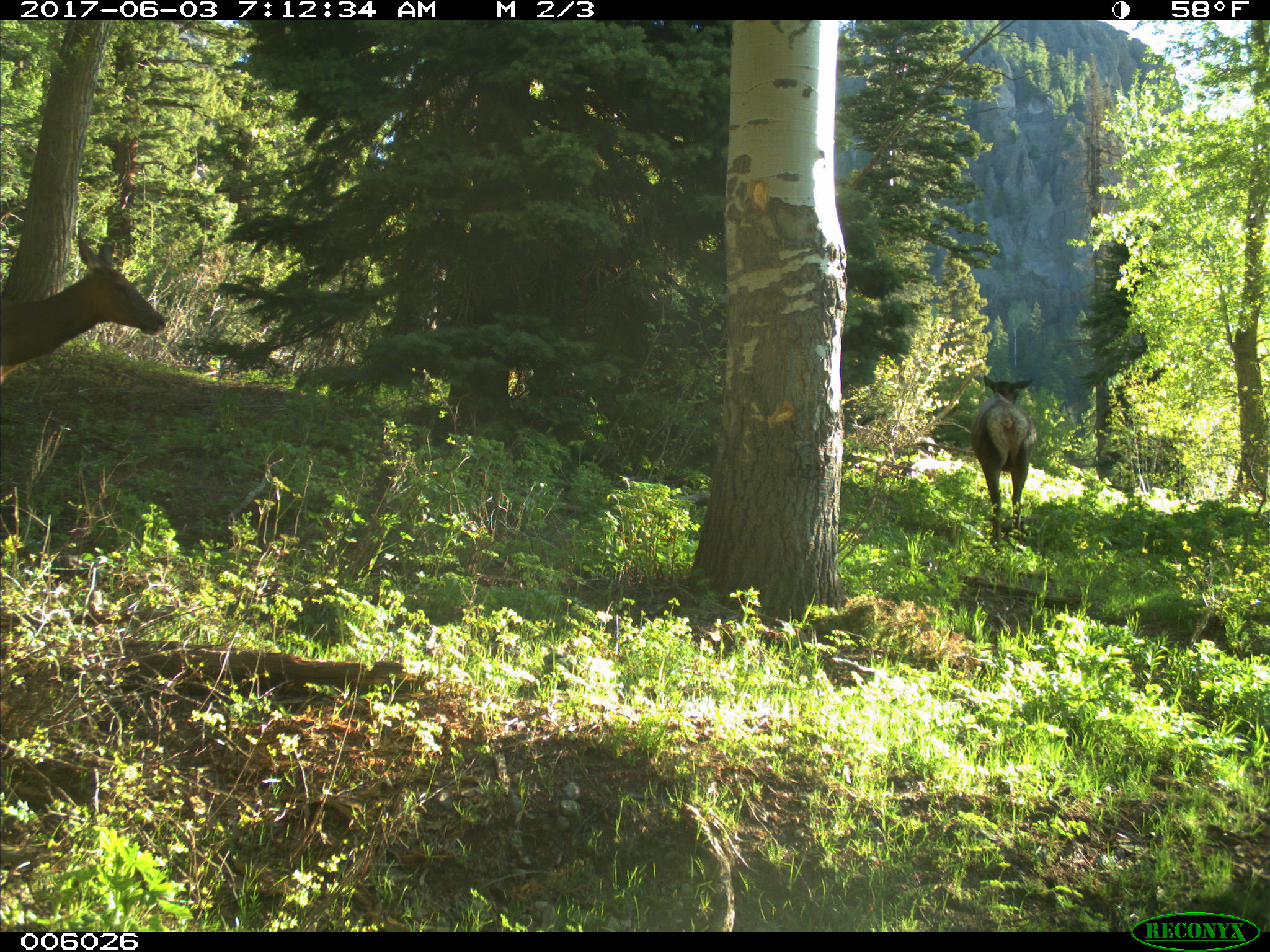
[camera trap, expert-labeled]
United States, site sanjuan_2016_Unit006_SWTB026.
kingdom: Animalia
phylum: Chordata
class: Mammalia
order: Artiodactyla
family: Cervidae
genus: Cervus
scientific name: Cervus elaphus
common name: red deer